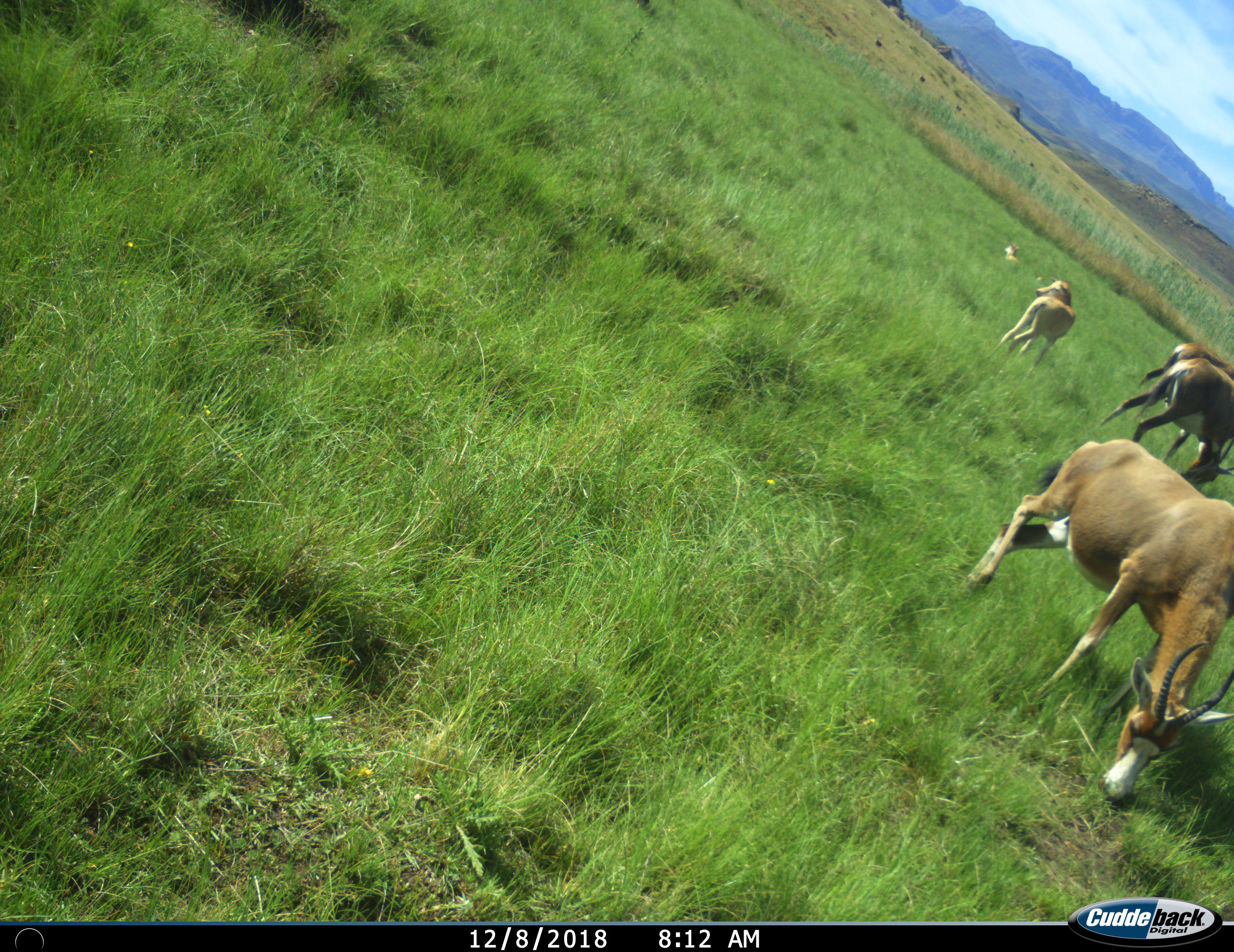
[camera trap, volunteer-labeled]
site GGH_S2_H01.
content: unidentified animal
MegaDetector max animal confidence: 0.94